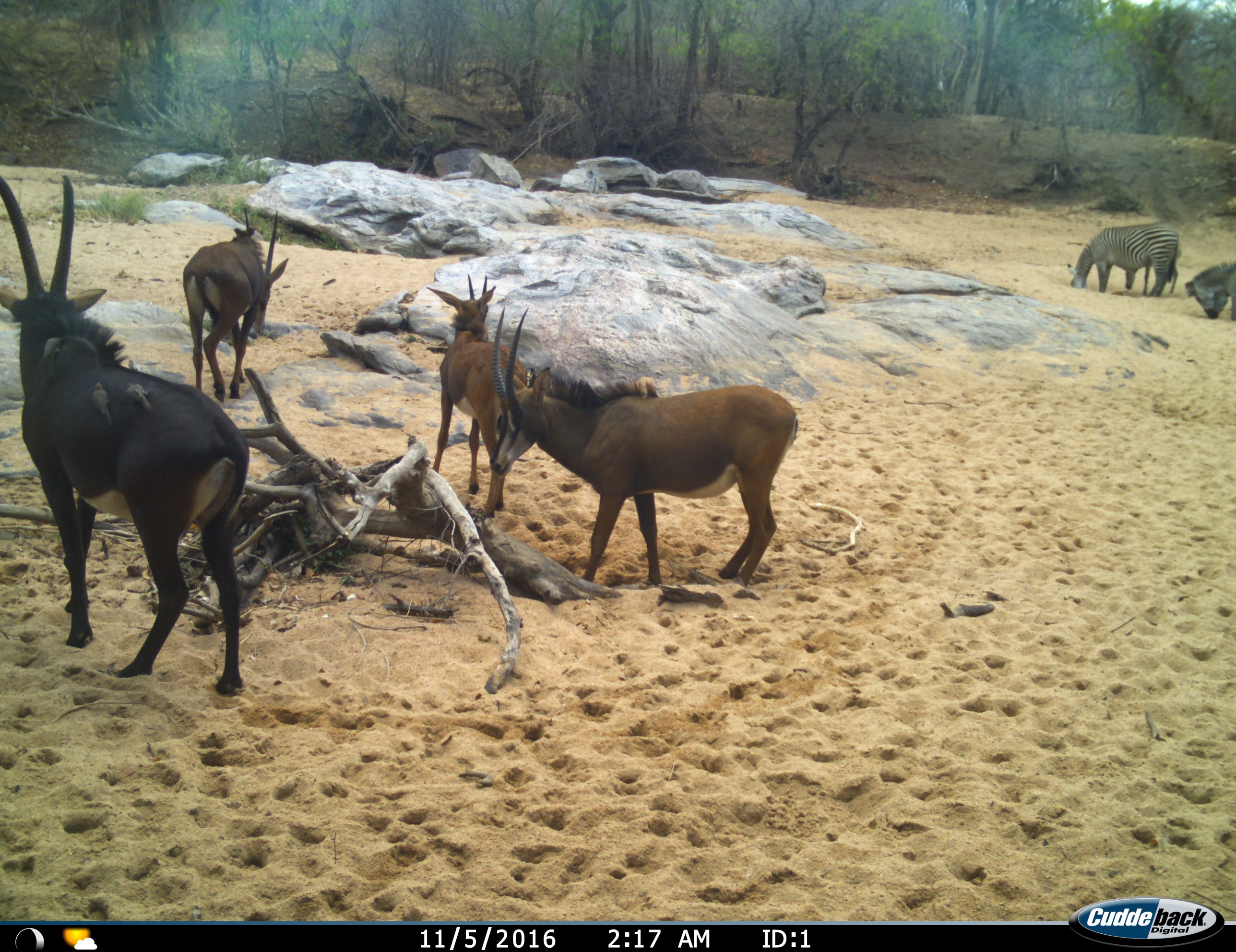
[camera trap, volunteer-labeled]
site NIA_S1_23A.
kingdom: Animalia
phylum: Chordata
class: Mammalia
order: Artiodactyla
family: Bovidae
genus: Hippotragus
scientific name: Hippotragus niger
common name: sable antelope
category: sable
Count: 4.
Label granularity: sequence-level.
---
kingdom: Animalia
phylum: Chordata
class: Mammalia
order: Perissodactyla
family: Equidae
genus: Equus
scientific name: Equus quagga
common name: plains zebra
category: zebraplains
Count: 3.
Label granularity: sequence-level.